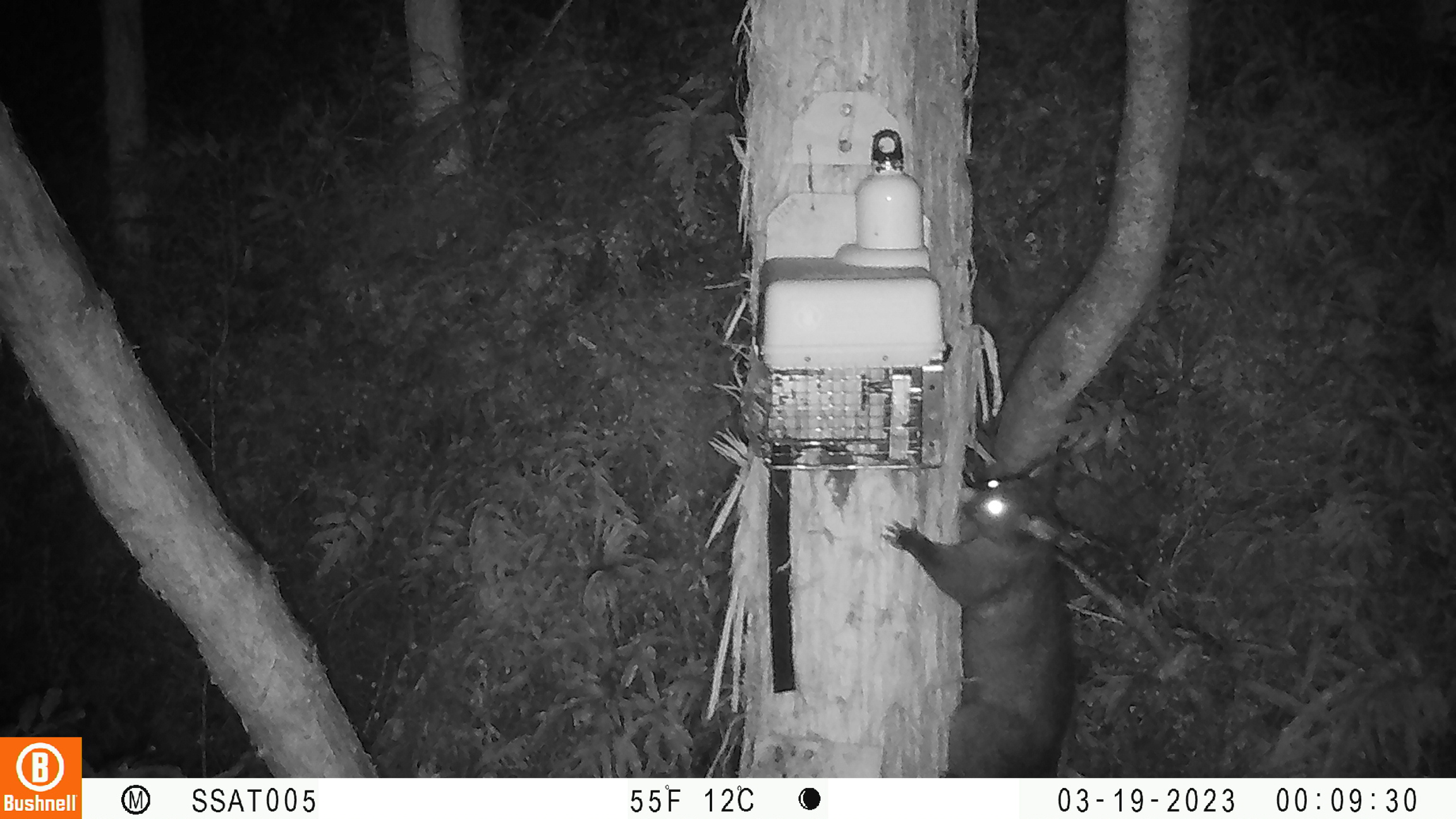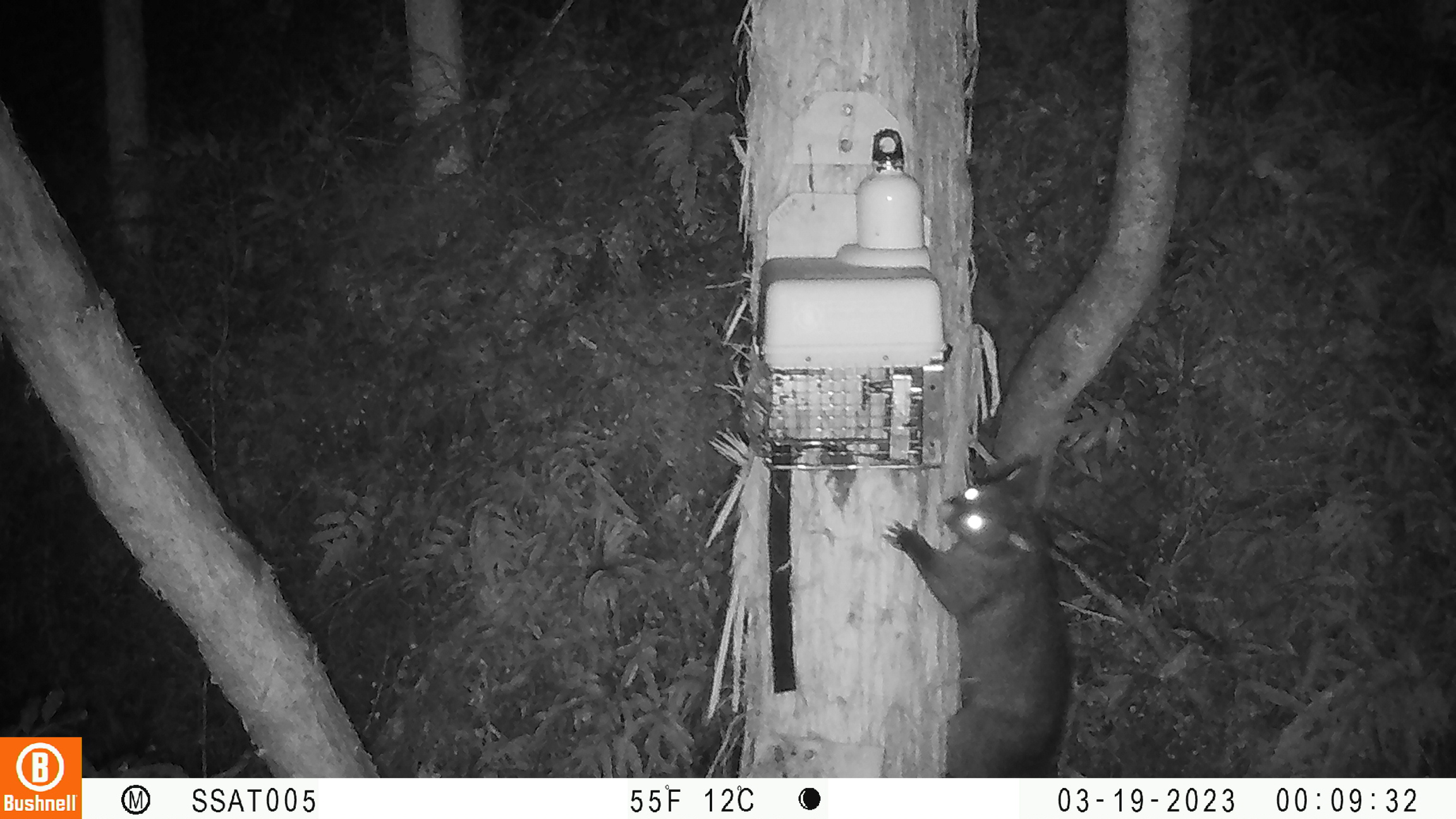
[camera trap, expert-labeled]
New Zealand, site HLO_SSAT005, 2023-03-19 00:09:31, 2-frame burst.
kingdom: Animalia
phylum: Chordata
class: Mammalia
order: Diprotodontia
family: Phalangeridae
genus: Trichosurus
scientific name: Trichosurus vulpecula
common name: common brushtail possum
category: possum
Possum (common brushtail possum) (Trichosurus vulpecula).